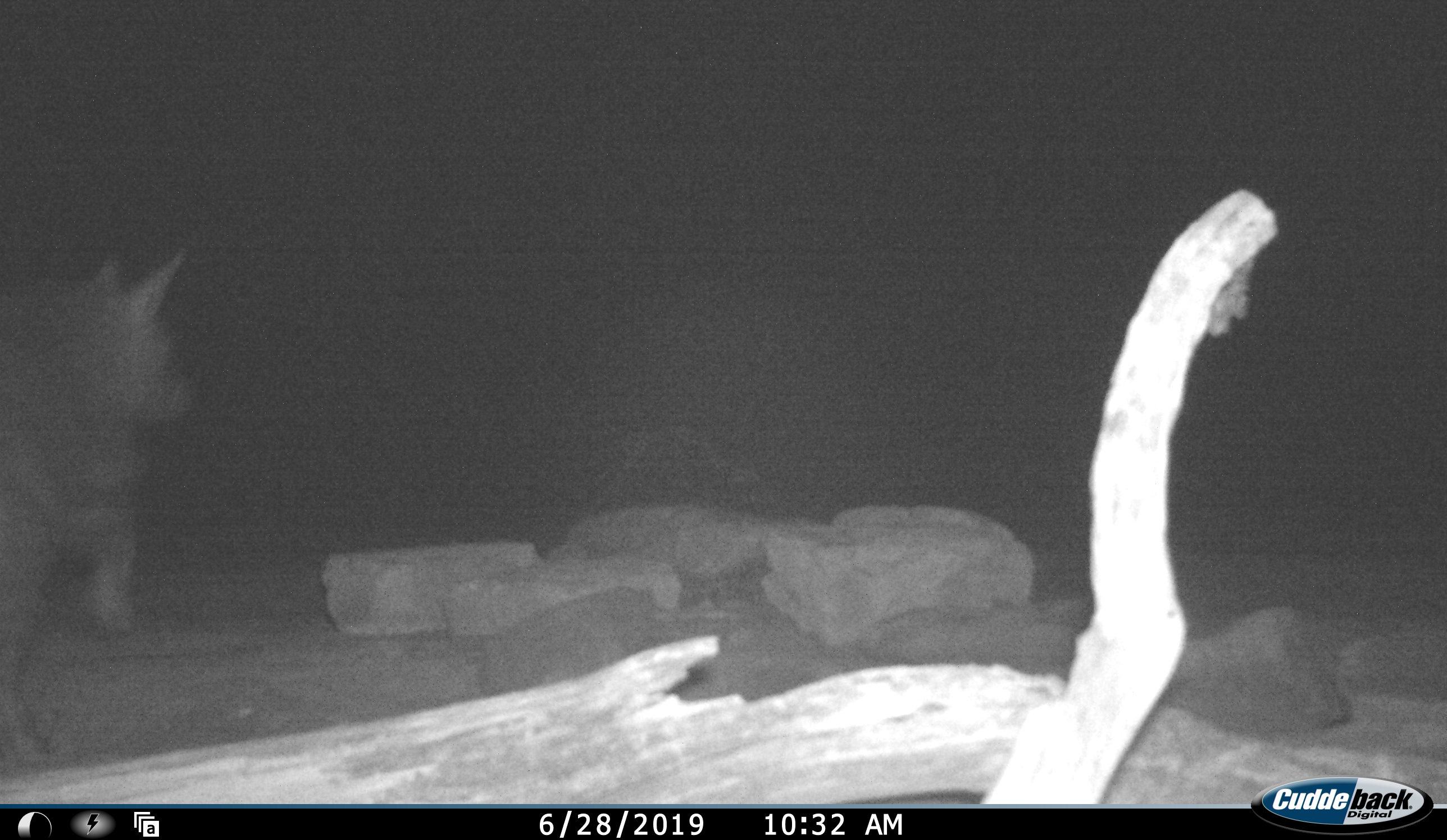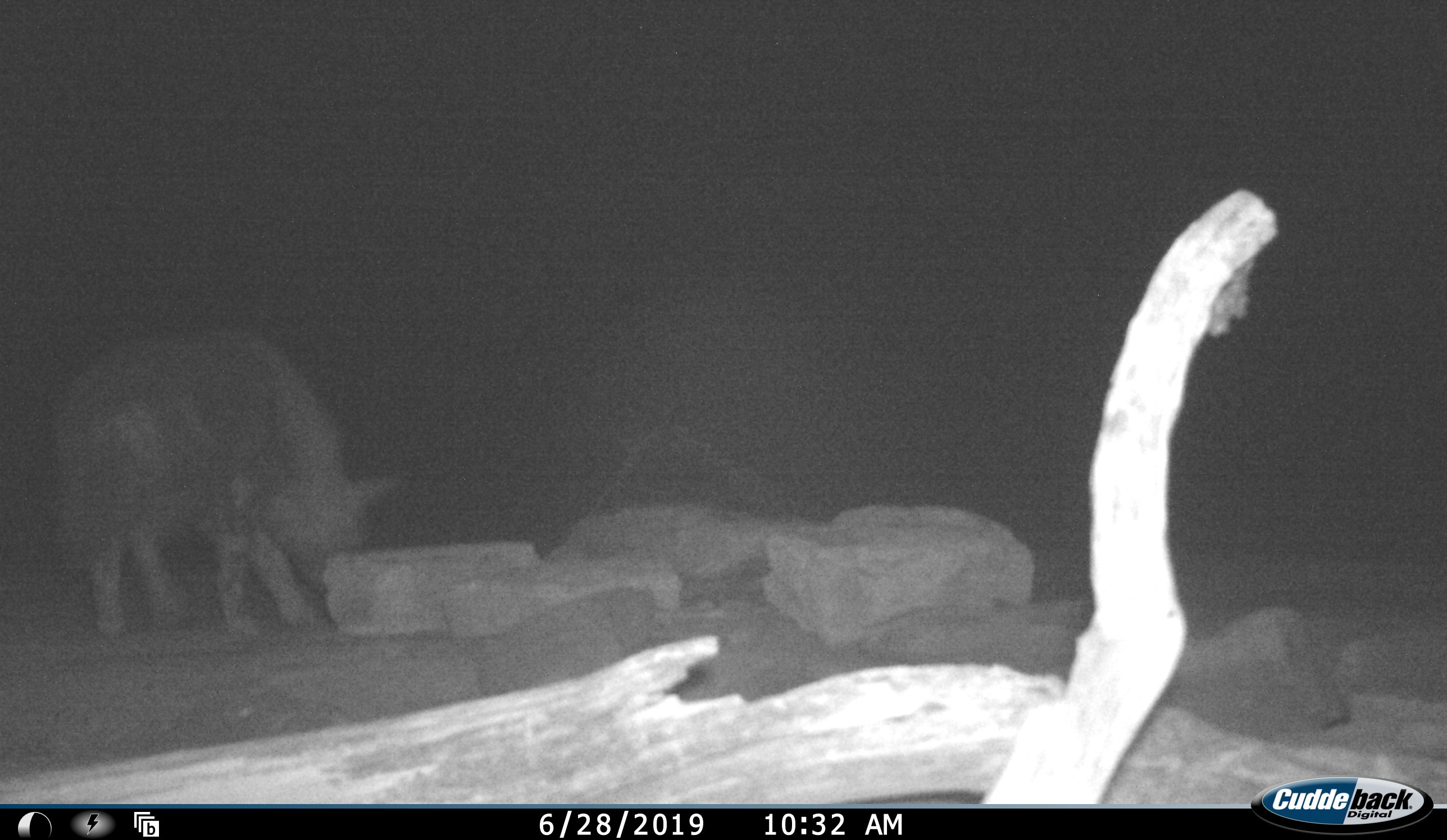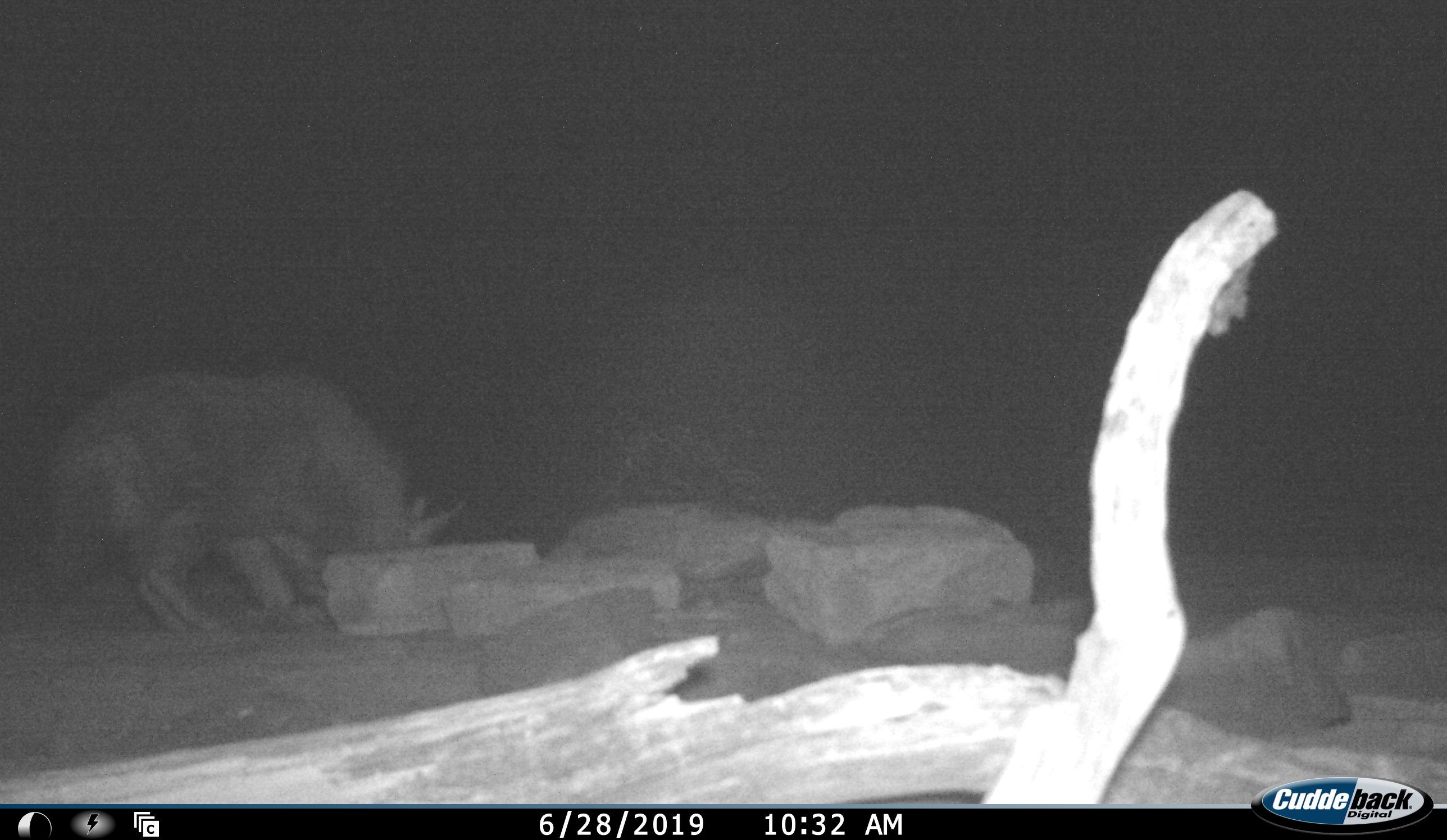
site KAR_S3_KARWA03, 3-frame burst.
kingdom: Animalia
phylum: Chordata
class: Mammalia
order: Carnivora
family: Hyaenidae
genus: Parahyaena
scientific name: Parahyaena brunnea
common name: brown hyena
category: hyenabrown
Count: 1.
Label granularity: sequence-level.